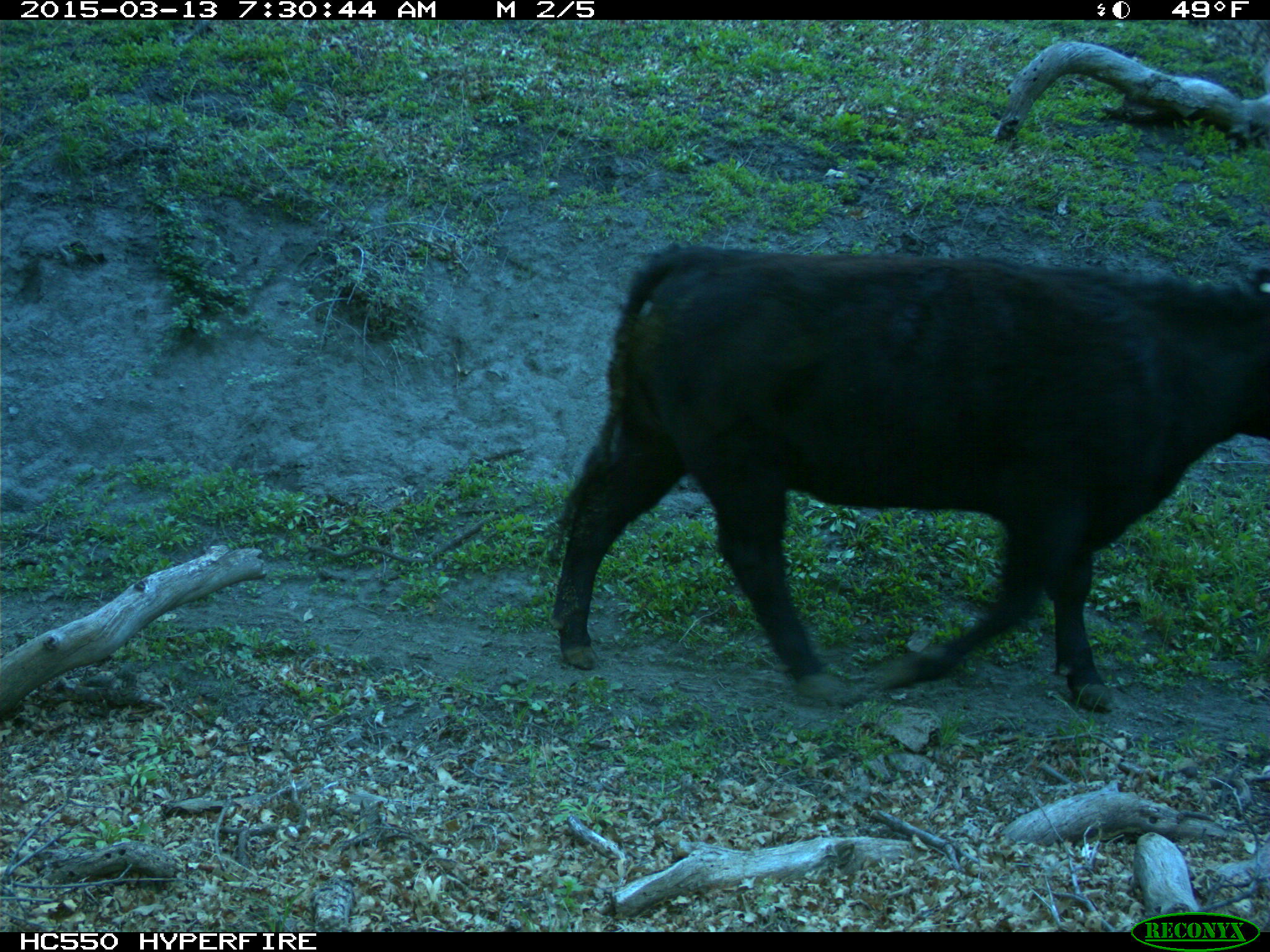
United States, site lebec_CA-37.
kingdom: Animalia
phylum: Chordata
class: Mammalia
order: Artiodactyla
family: Bovidae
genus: Bos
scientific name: Bos taurus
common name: domestic cow